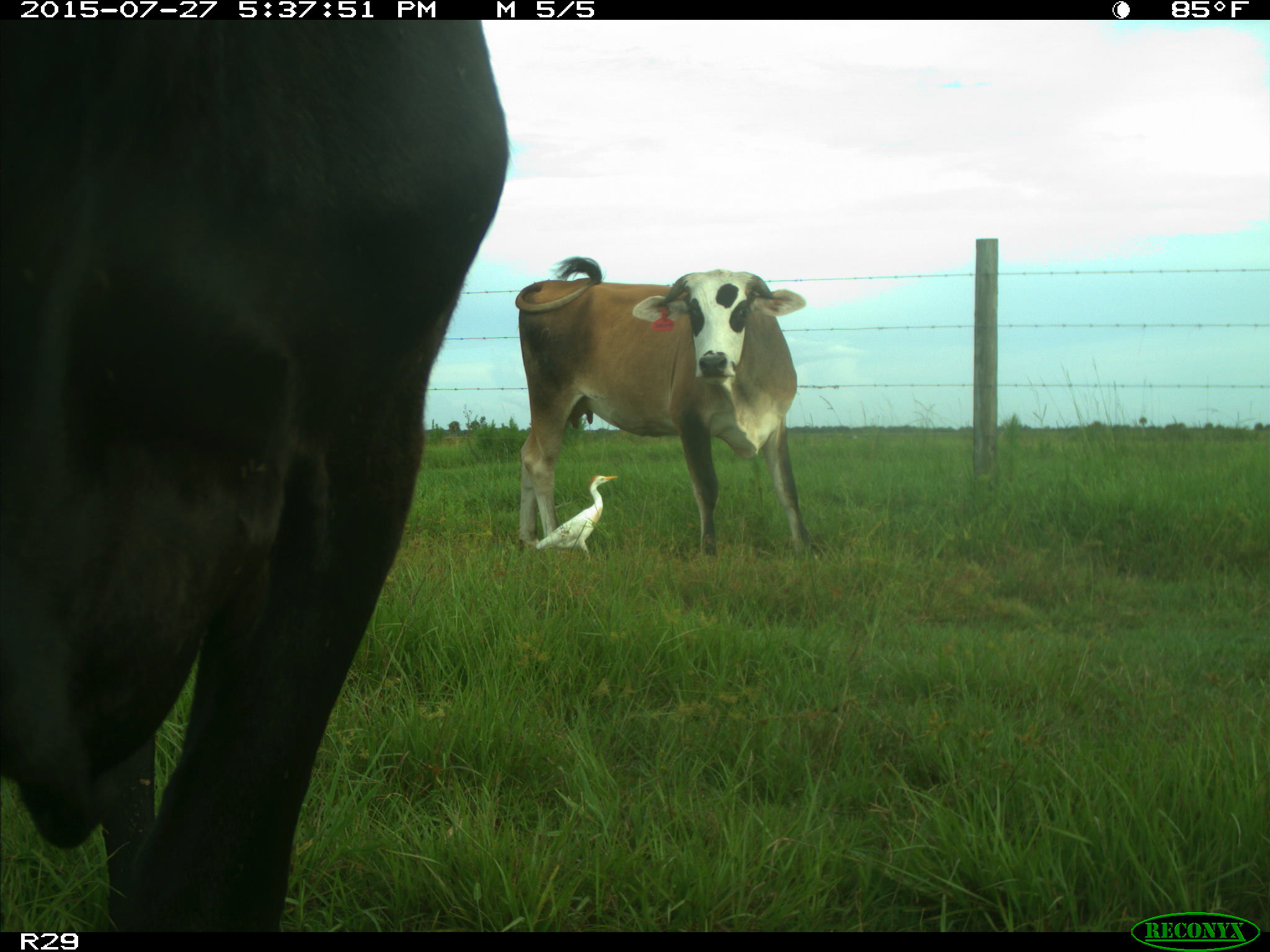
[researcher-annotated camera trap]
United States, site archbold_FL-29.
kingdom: Animalia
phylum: Chordata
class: Mammalia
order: Artiodactyla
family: Bovidae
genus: Bos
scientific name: Bos taurus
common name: domestic cow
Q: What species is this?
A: Bos taurus (domestic cow).